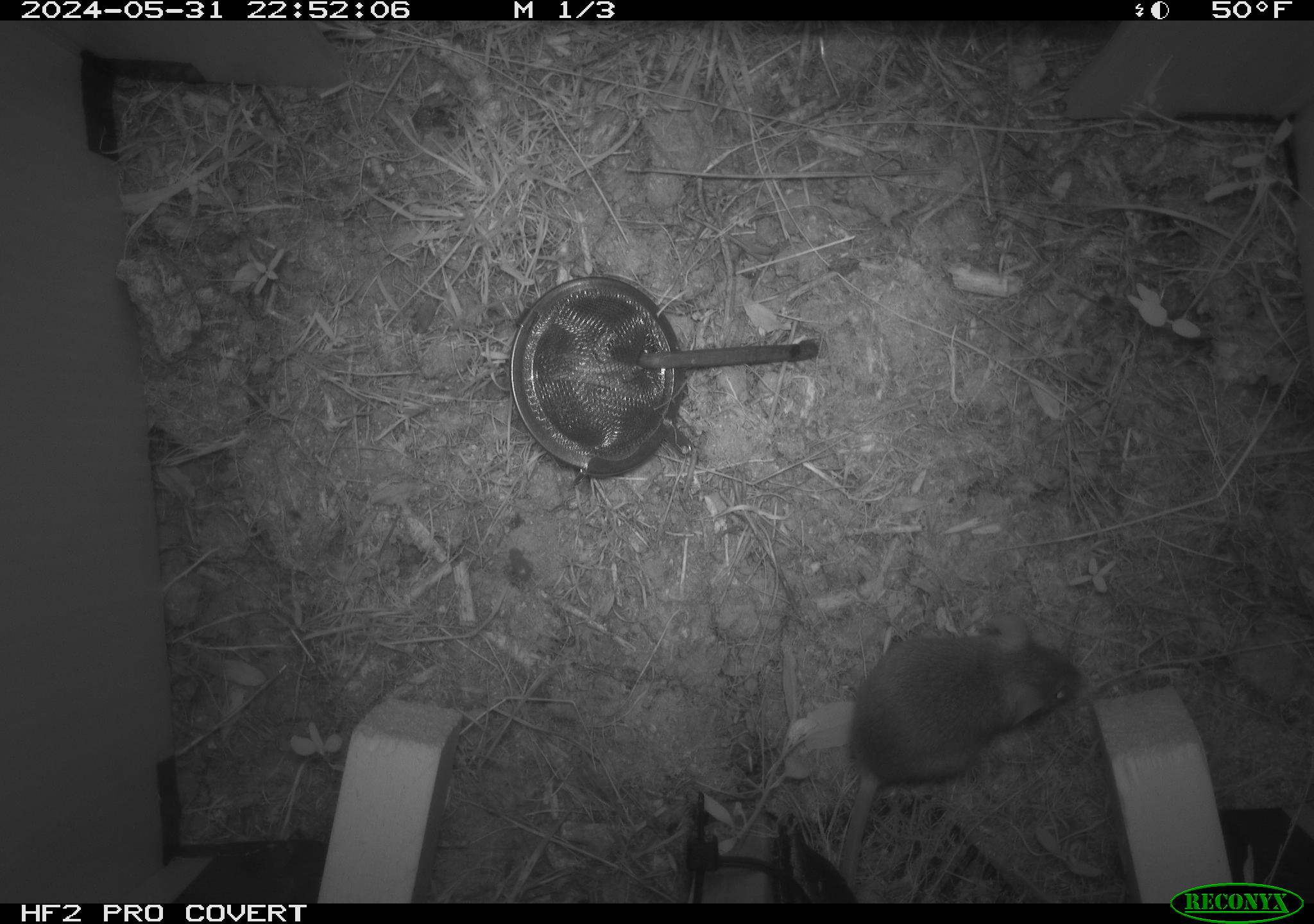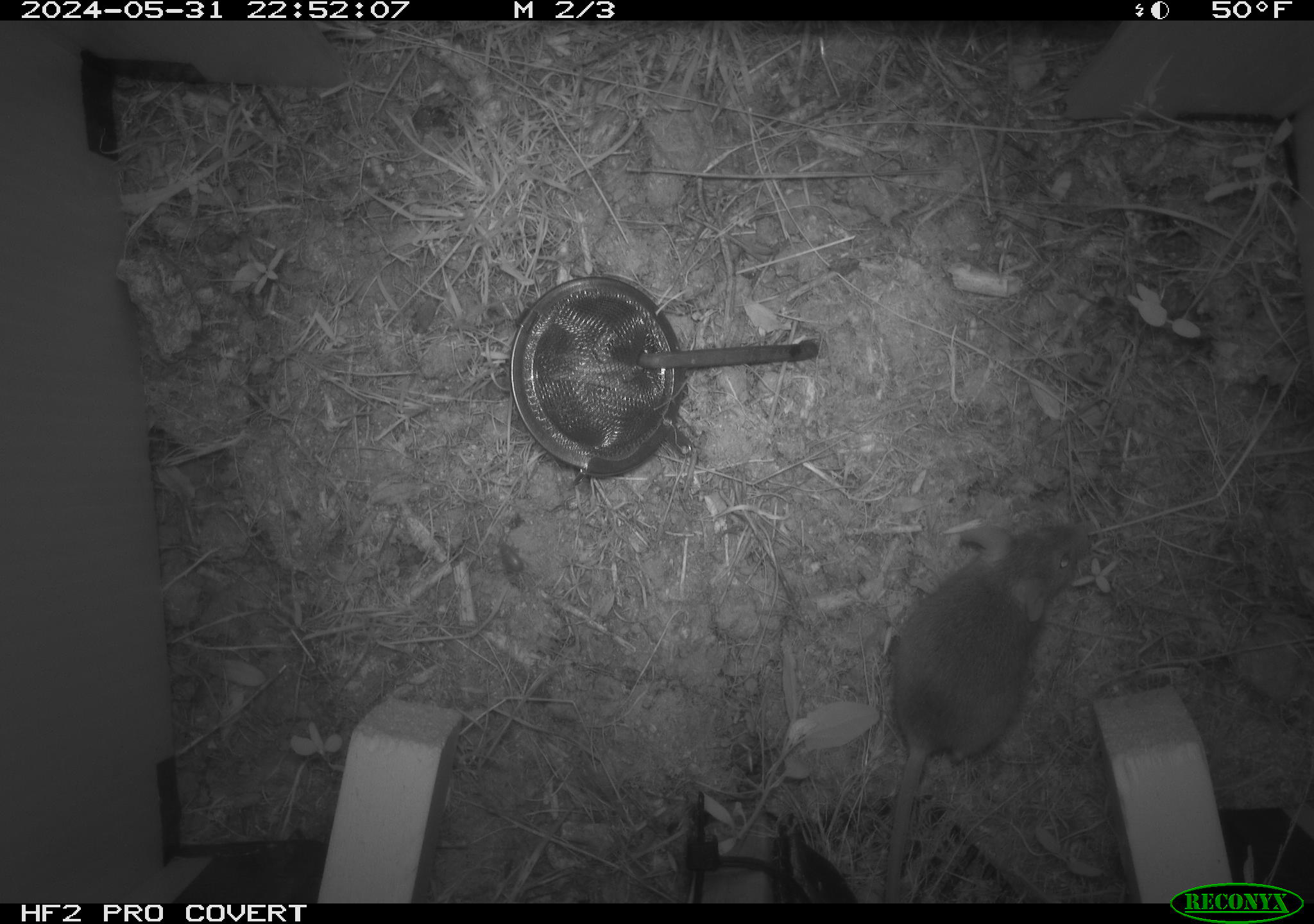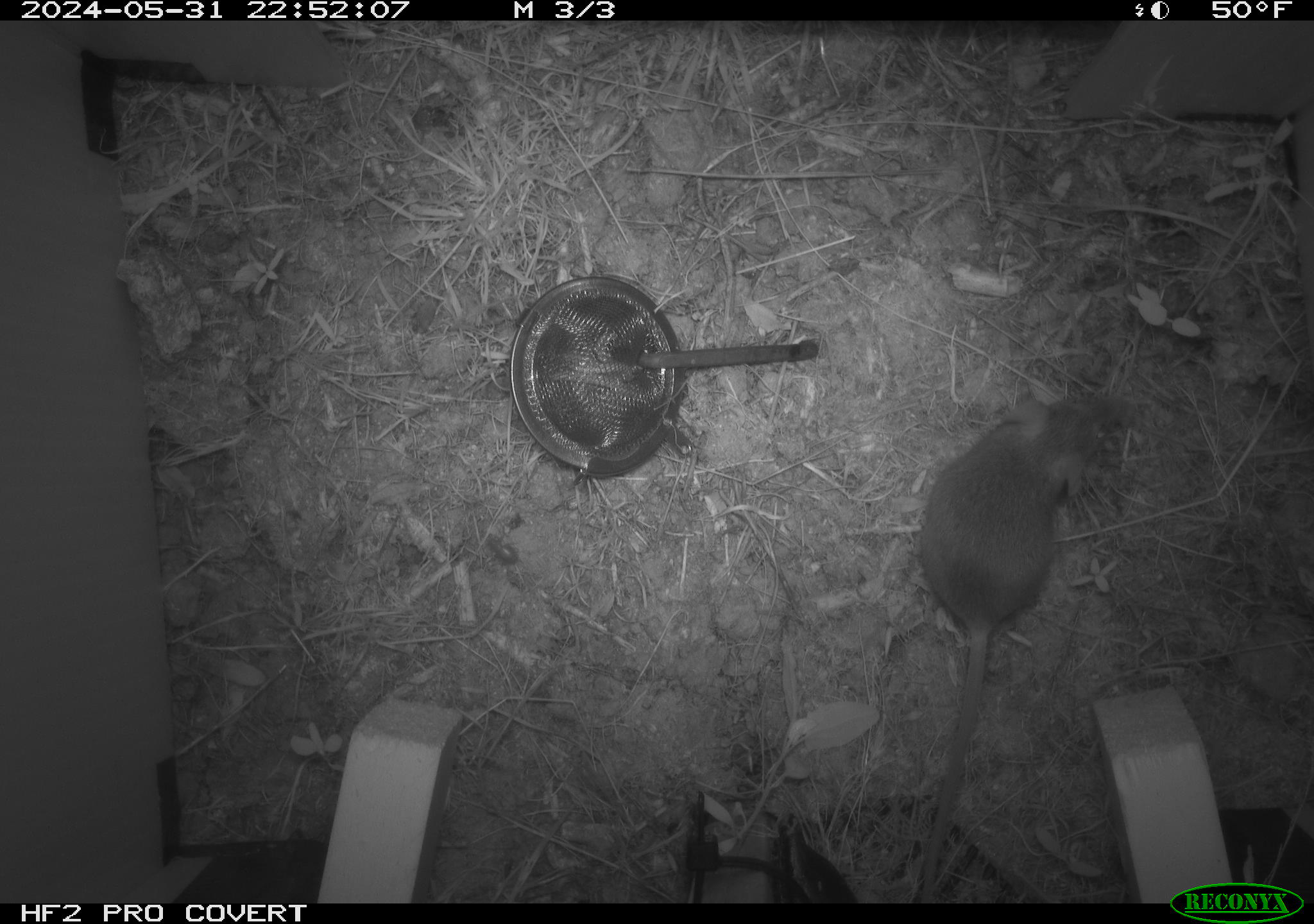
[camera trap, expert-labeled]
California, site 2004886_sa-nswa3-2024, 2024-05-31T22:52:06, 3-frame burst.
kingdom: Animalia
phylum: Chordata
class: Mammalia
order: Rodentia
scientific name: Rodentia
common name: rodent